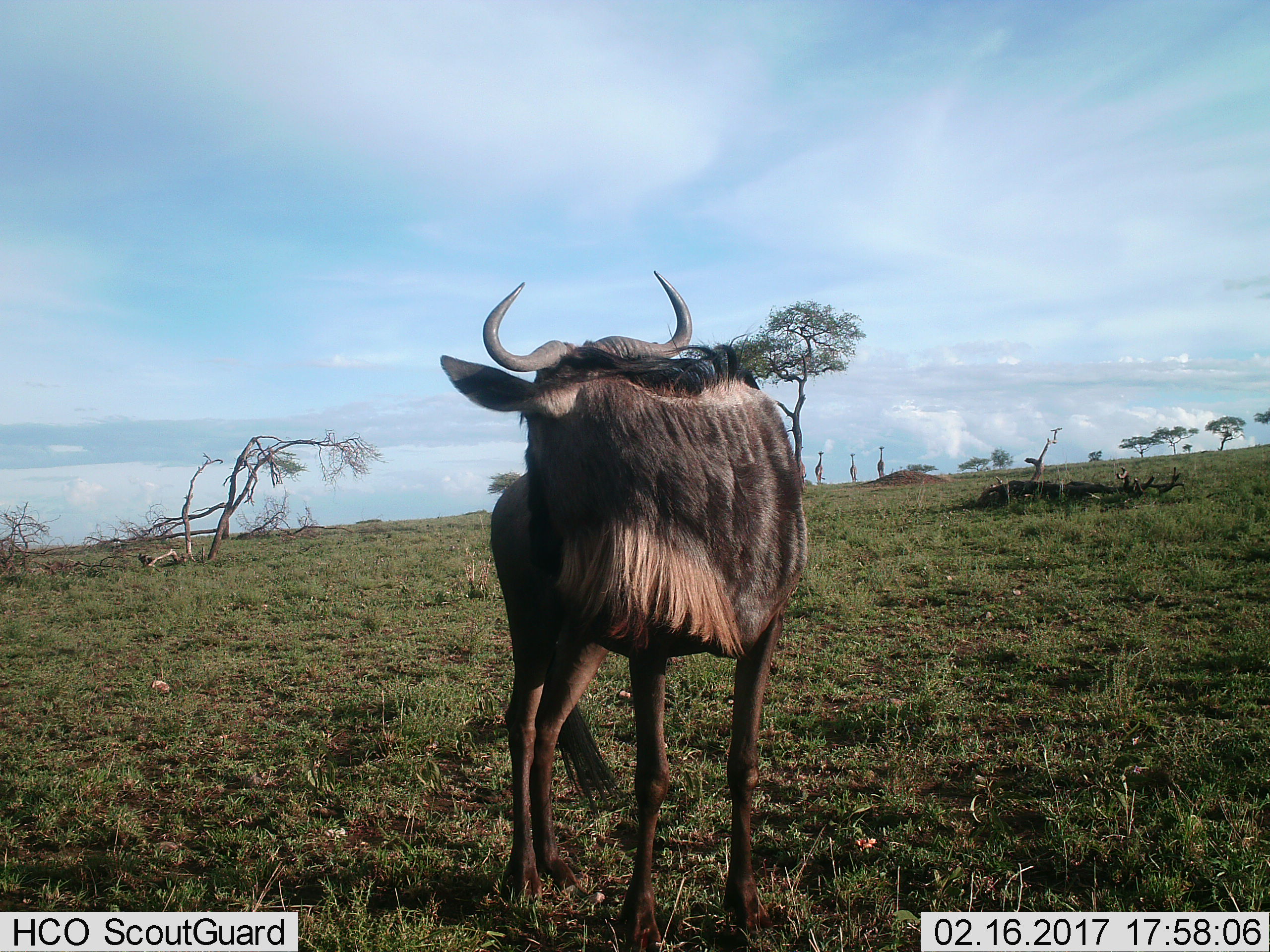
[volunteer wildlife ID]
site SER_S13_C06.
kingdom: Animalia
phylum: Chordata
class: Mammalia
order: Artiodactyla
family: Bovidae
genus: Connochaetes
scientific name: Connochaetes taurinus taurinus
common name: blue wildebeest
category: wildebeestblue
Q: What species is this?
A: Wildebeestblue (blue wildebeest) (Connochaetes taurinus taurinus).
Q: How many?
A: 1.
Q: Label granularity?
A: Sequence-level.